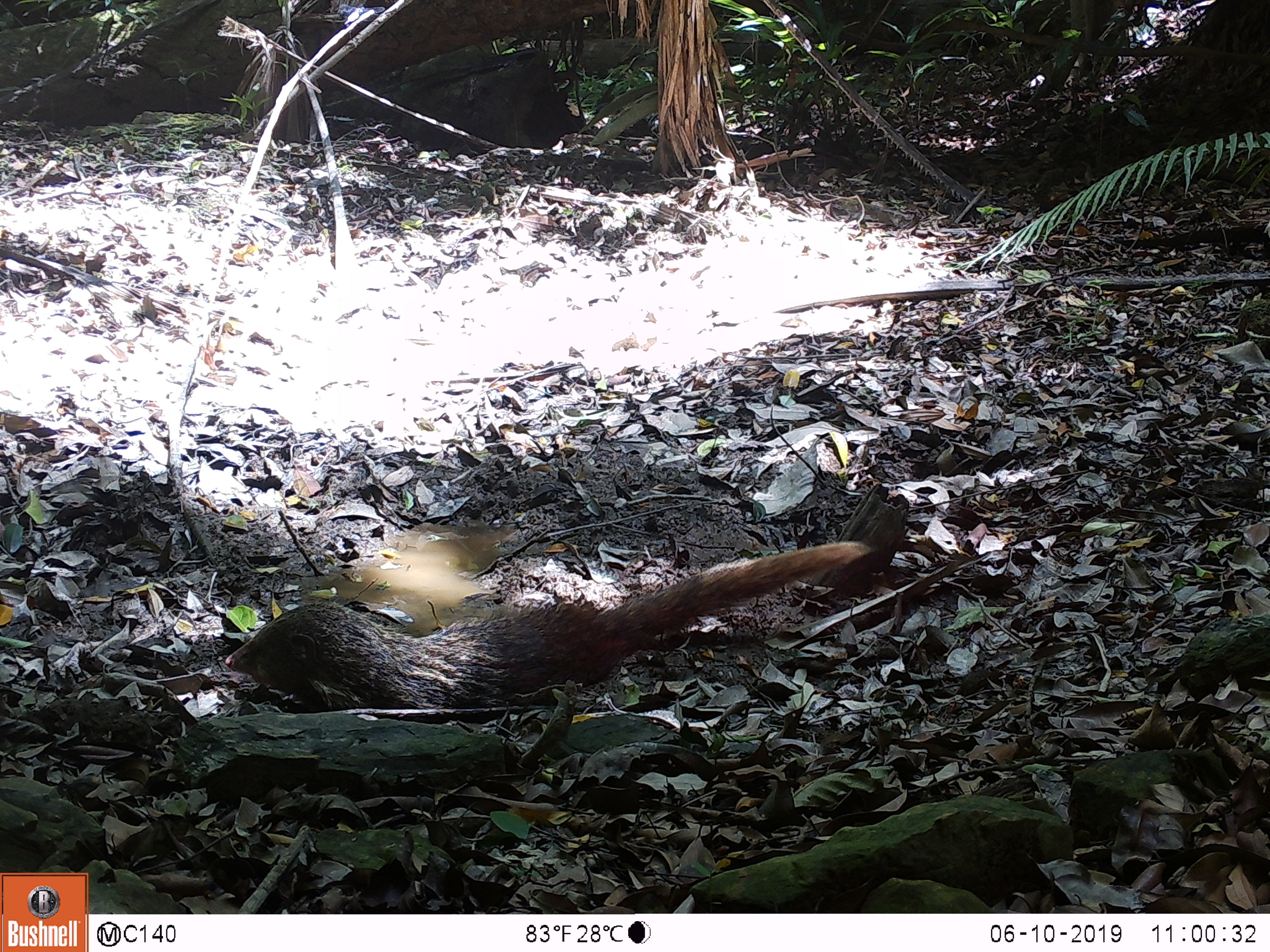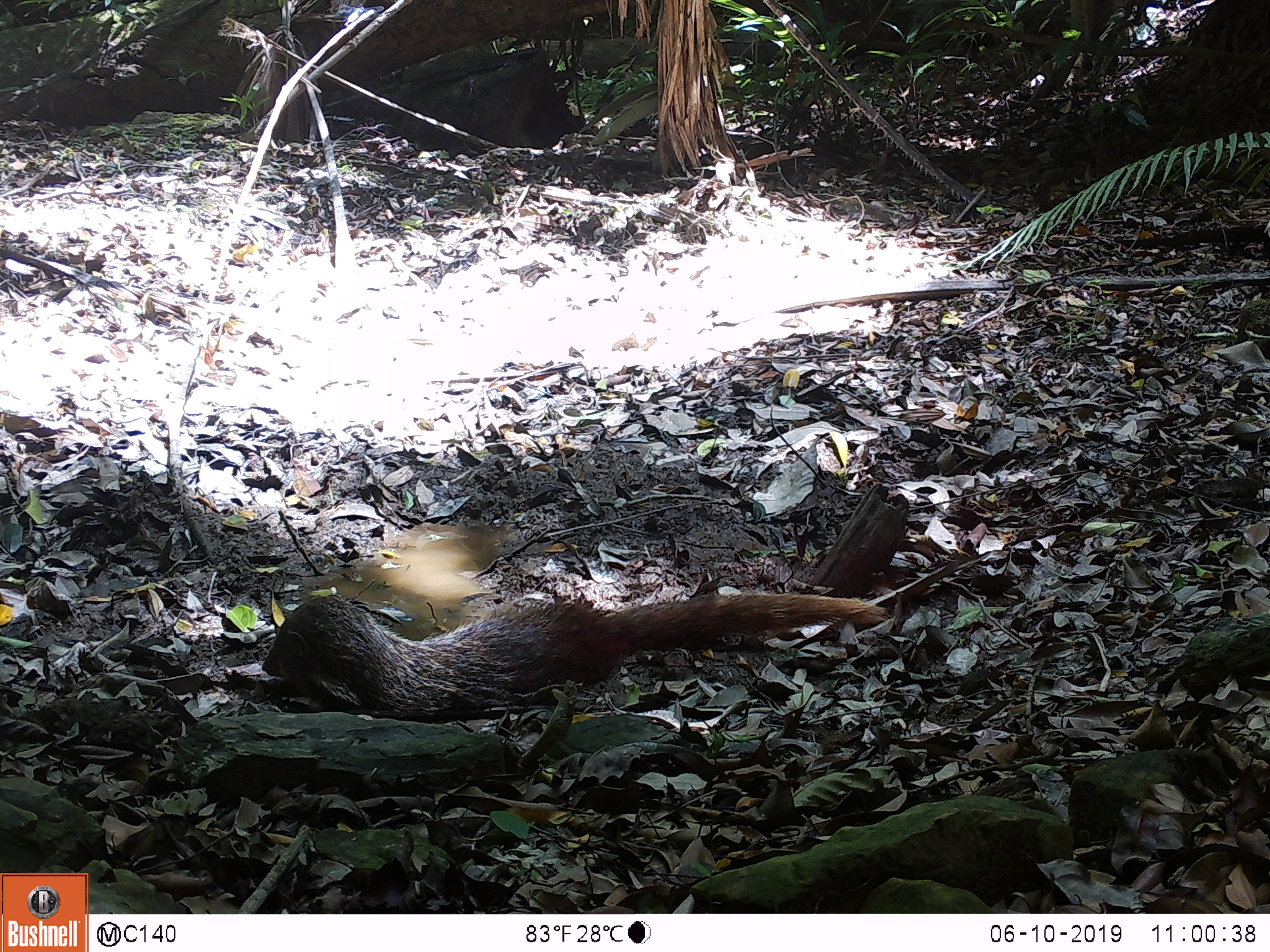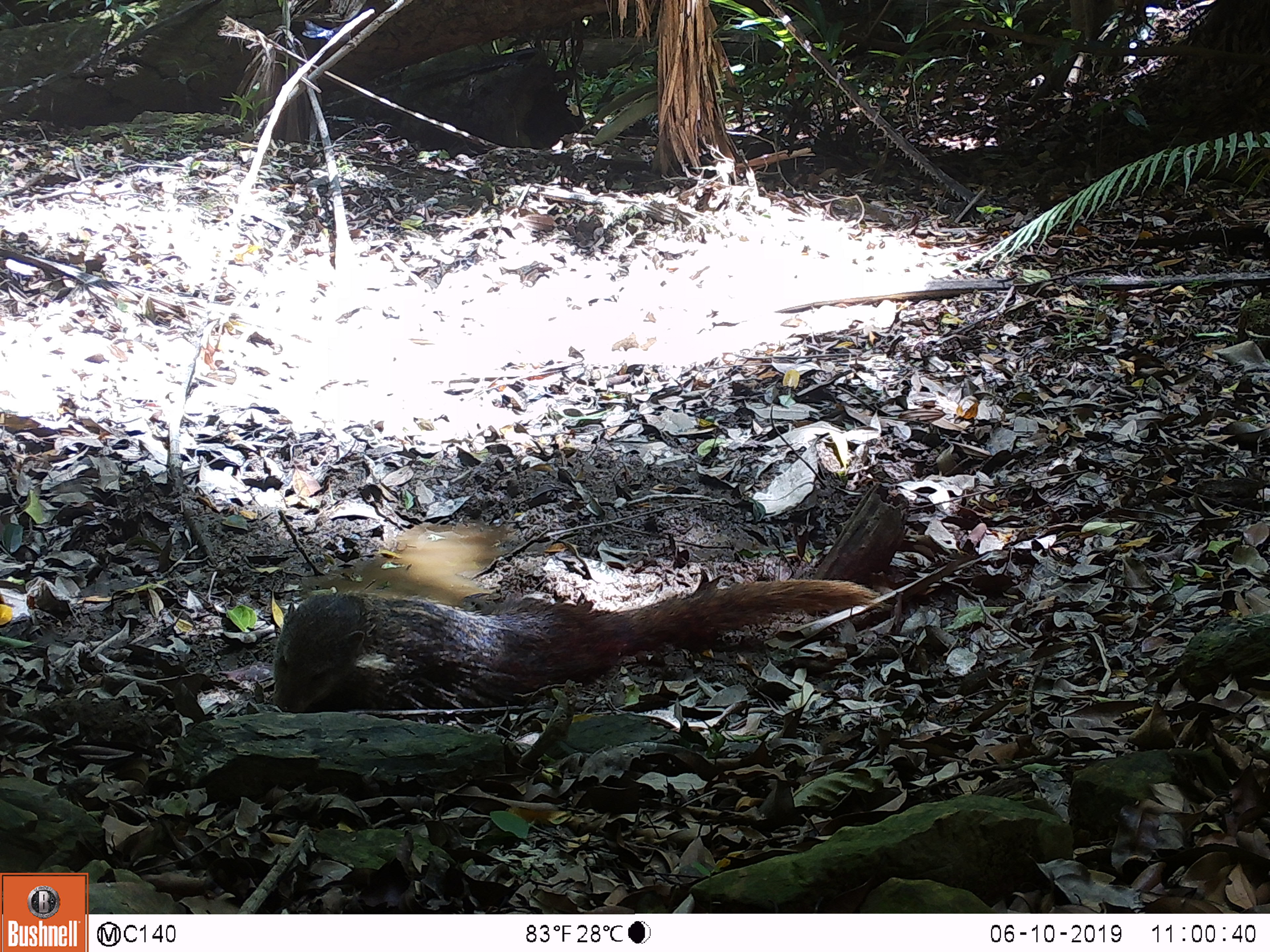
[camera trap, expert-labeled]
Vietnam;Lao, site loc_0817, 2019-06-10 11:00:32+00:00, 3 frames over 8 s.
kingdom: Animalia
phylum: Chordata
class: Mammalia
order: Carnivora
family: Herpestidae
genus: Urva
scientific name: Urva urva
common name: crab-eating mongoose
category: crab eating mongoose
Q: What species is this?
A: Crab eating mongoose (crab-eating mongoose) (Urva urva).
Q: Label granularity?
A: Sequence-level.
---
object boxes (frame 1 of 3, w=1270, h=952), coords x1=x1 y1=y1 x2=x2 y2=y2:
crab eating mongoose: x1=225 y1=541 x2=871 y2=711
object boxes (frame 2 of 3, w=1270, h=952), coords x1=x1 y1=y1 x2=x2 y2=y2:
crab eating mongoose: x1=261 y1=593 x2=890 y2=721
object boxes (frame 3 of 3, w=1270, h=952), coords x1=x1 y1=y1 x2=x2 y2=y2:
crab eating mongoose: x1=271 y1=578 x2=885 y2=712